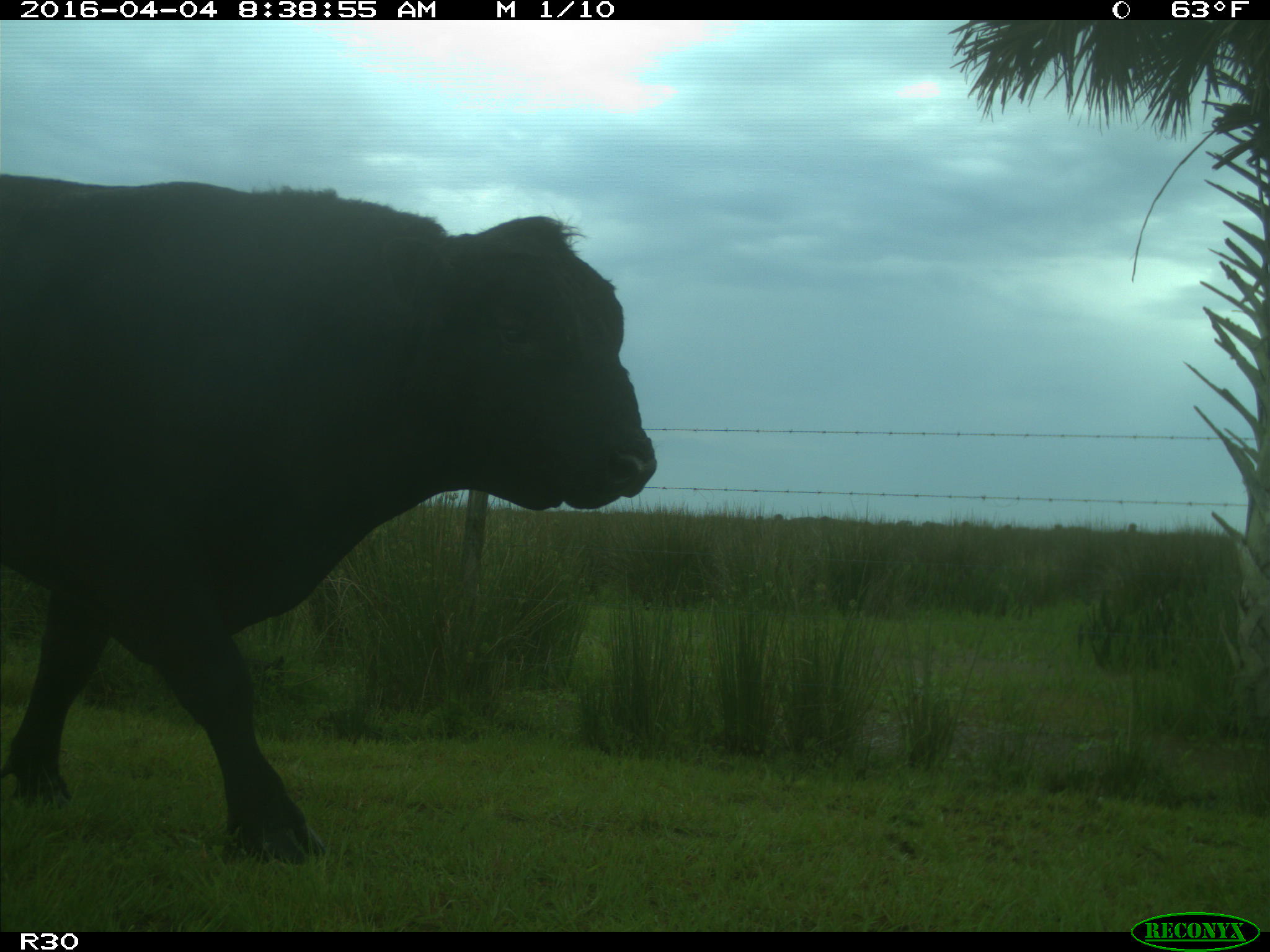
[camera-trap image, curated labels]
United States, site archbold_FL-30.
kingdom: Animalia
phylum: Chordata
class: Mammalia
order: Artiodactyla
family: Bovidae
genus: Bos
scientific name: Bos taurus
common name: domestic cow